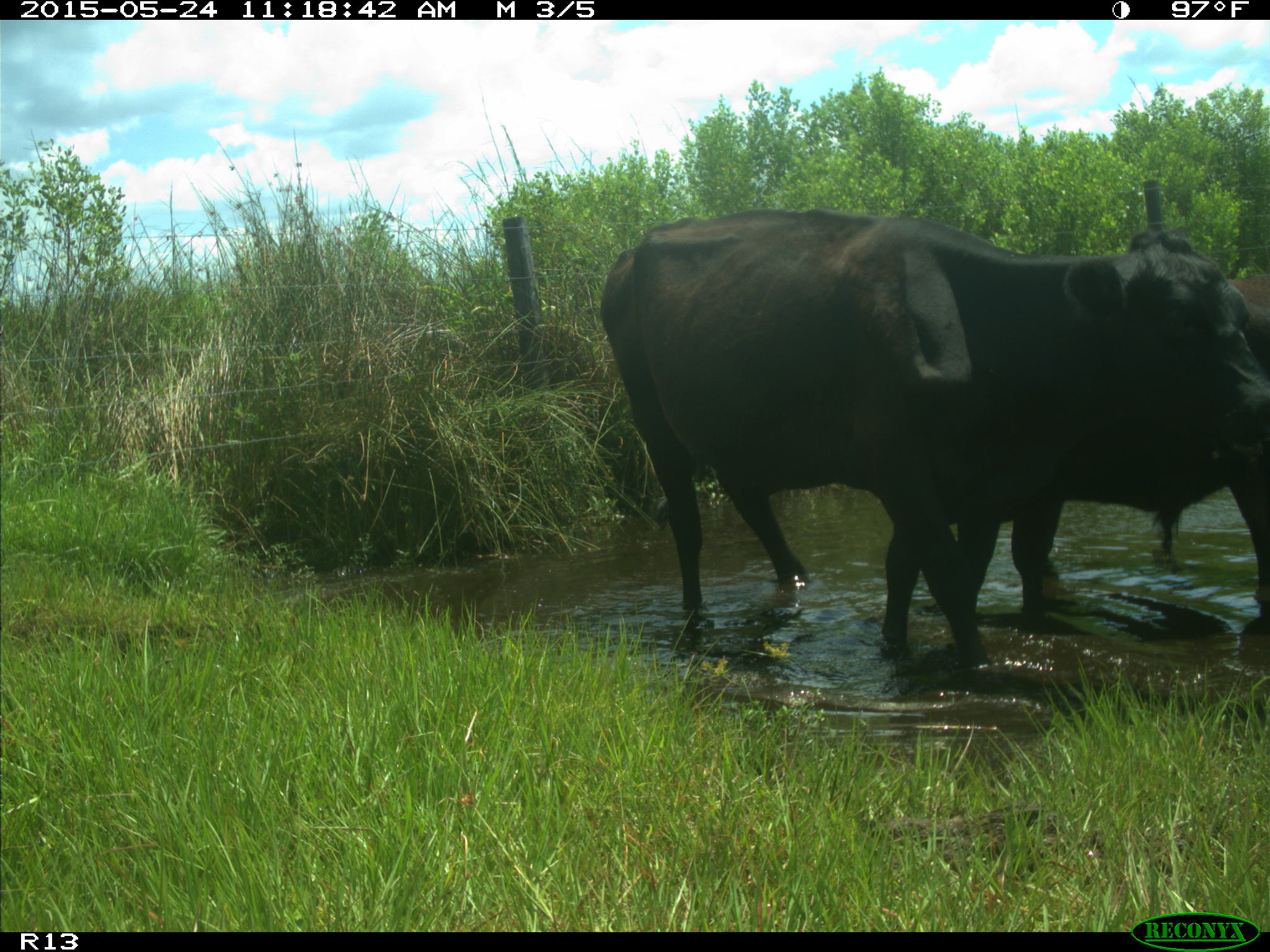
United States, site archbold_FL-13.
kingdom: Animalia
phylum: Chordata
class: Mammalia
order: Artiodactyla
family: Bovidae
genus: Bos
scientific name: Bos taurus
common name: domestic cow